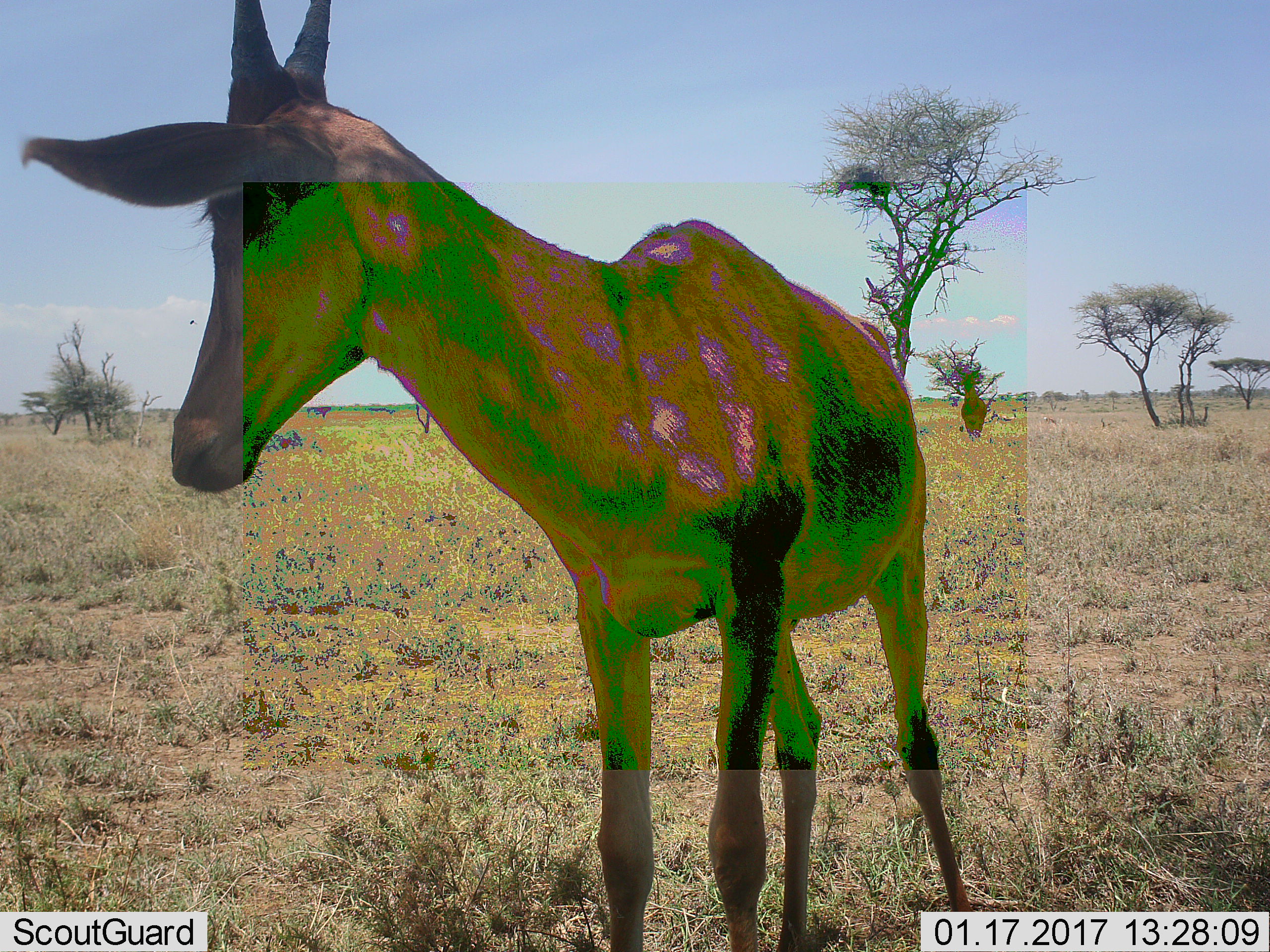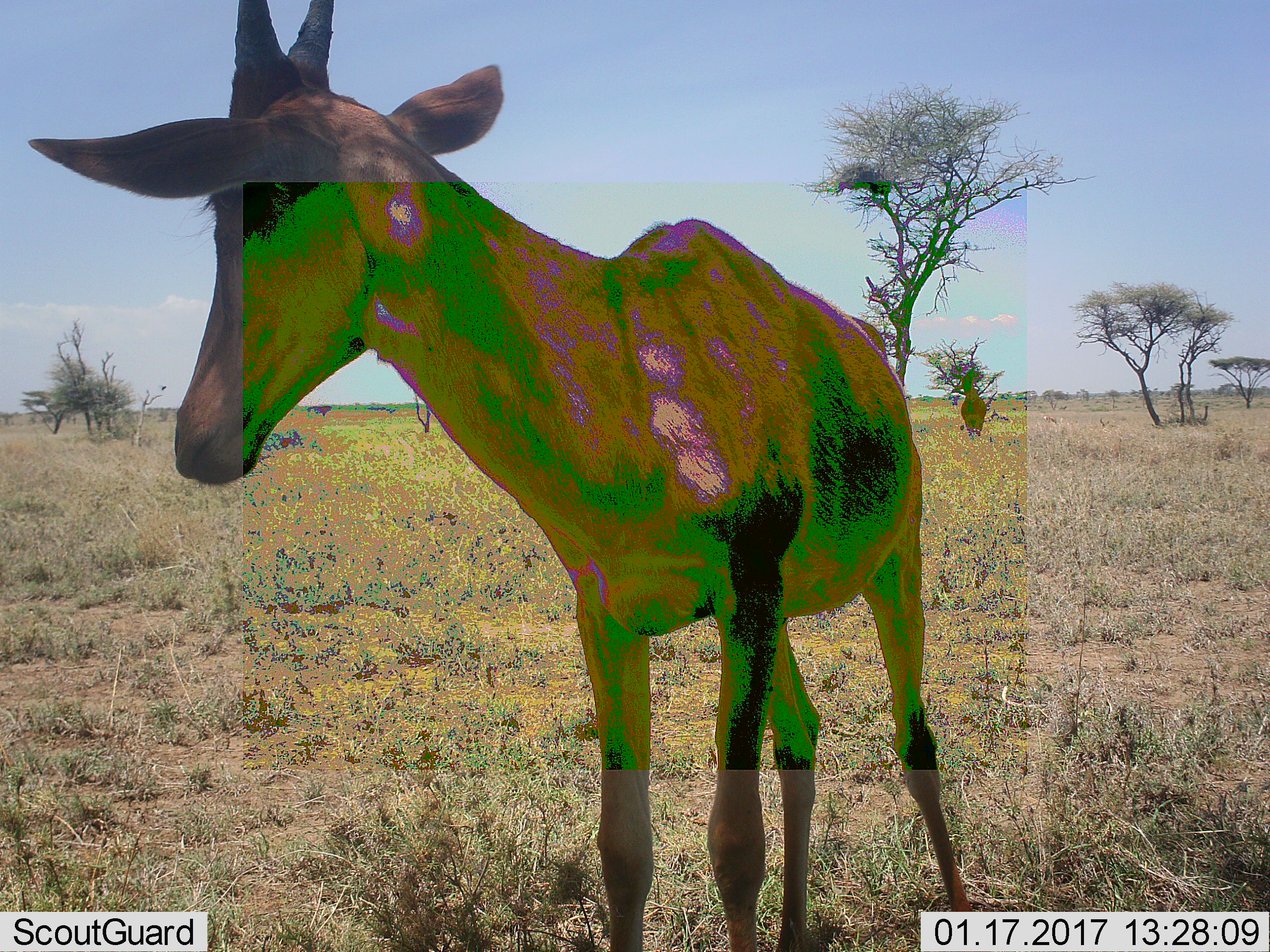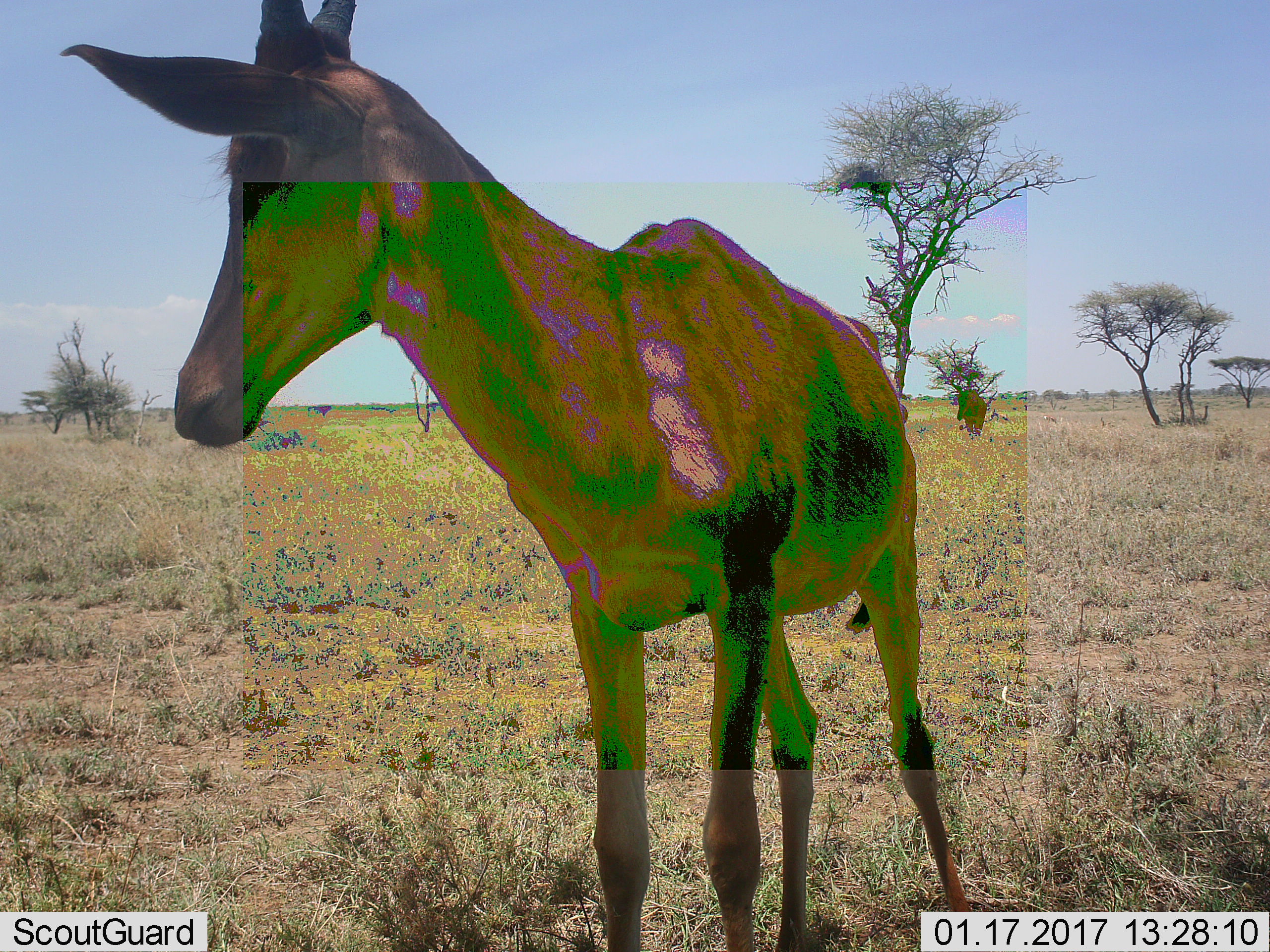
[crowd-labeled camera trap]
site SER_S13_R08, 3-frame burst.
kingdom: Animalia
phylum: Chordata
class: Mammalia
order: Artiodactyla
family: Bovidae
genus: Alcelaphus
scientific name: Alcelaphus buselaphus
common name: hartebeest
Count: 2.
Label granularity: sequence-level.